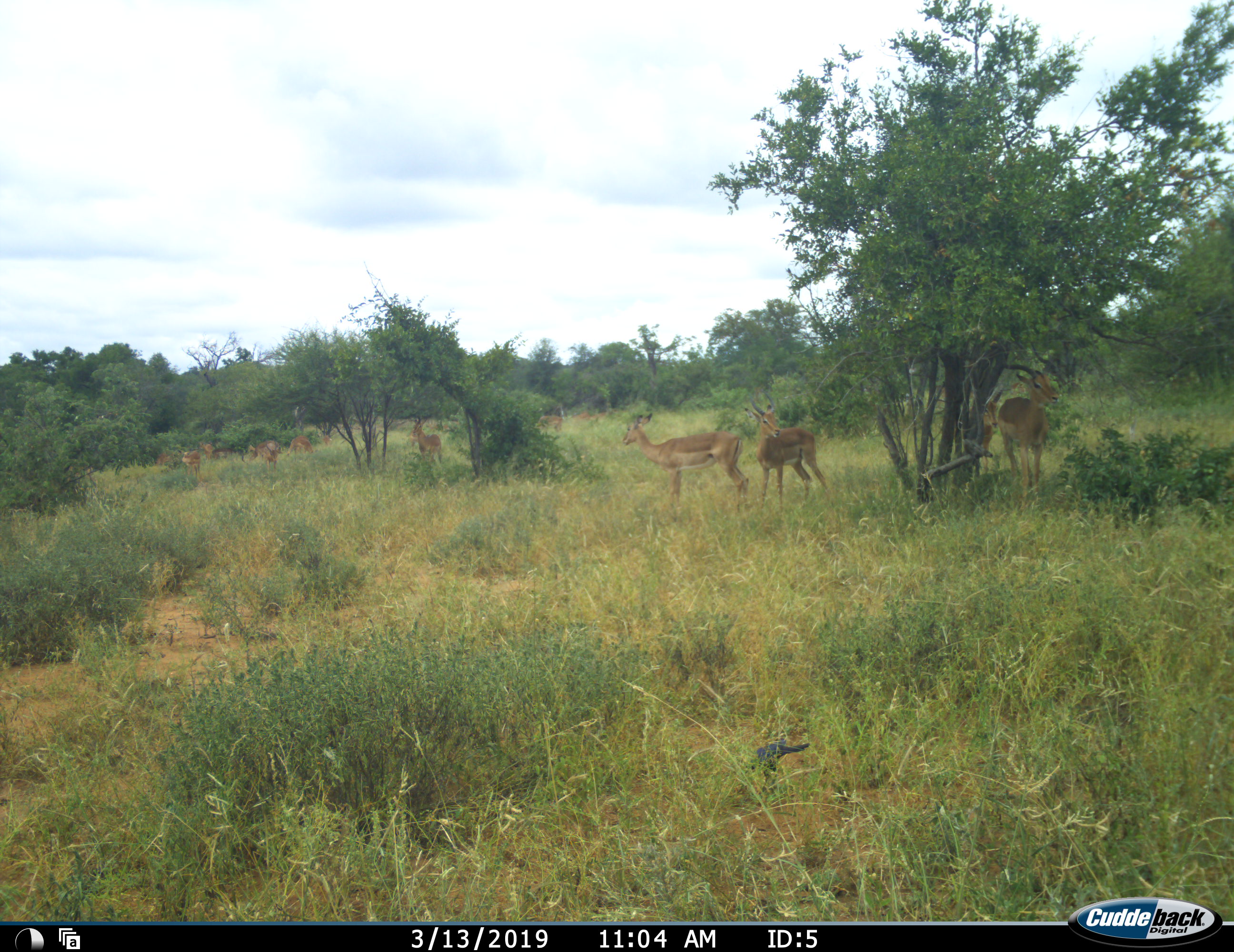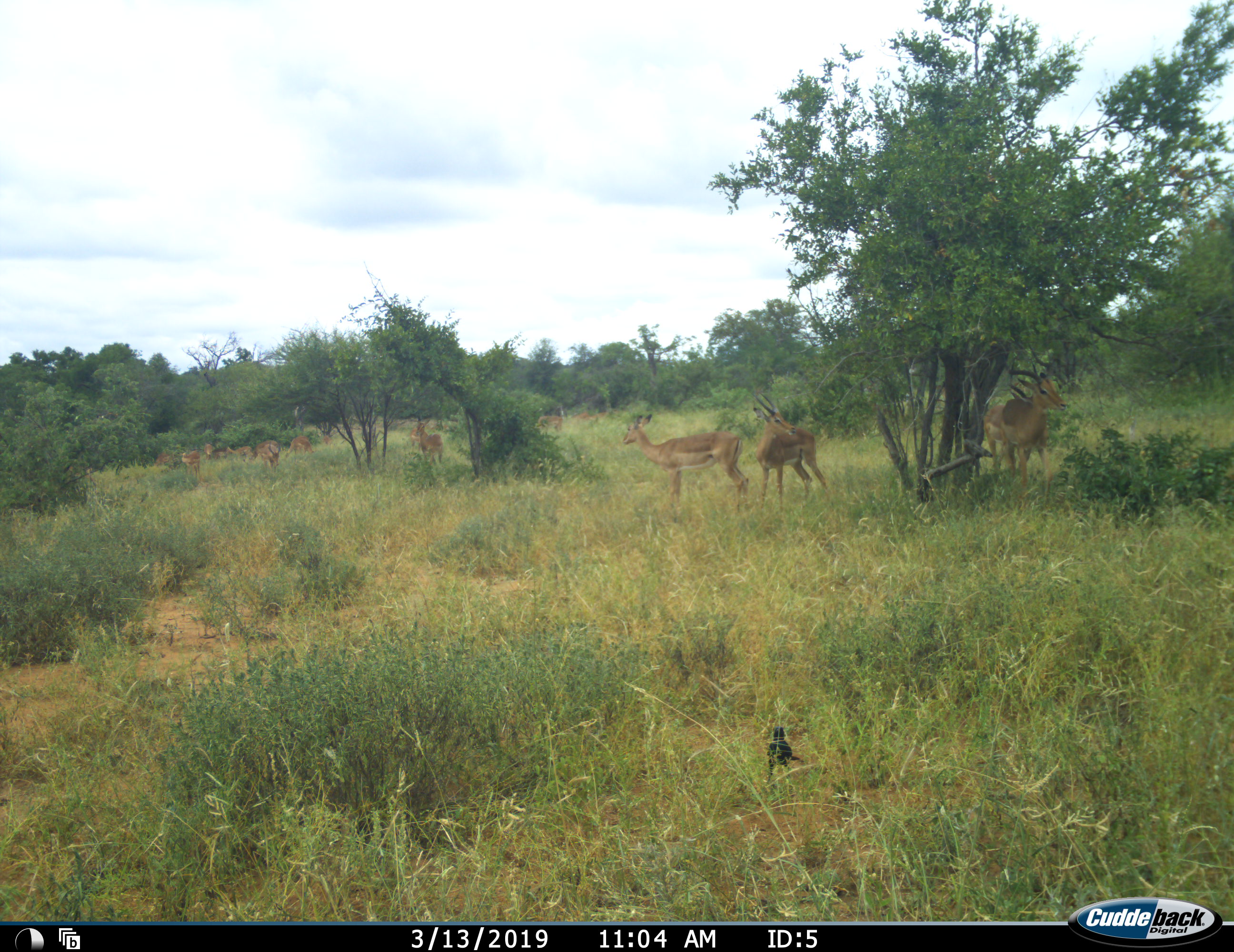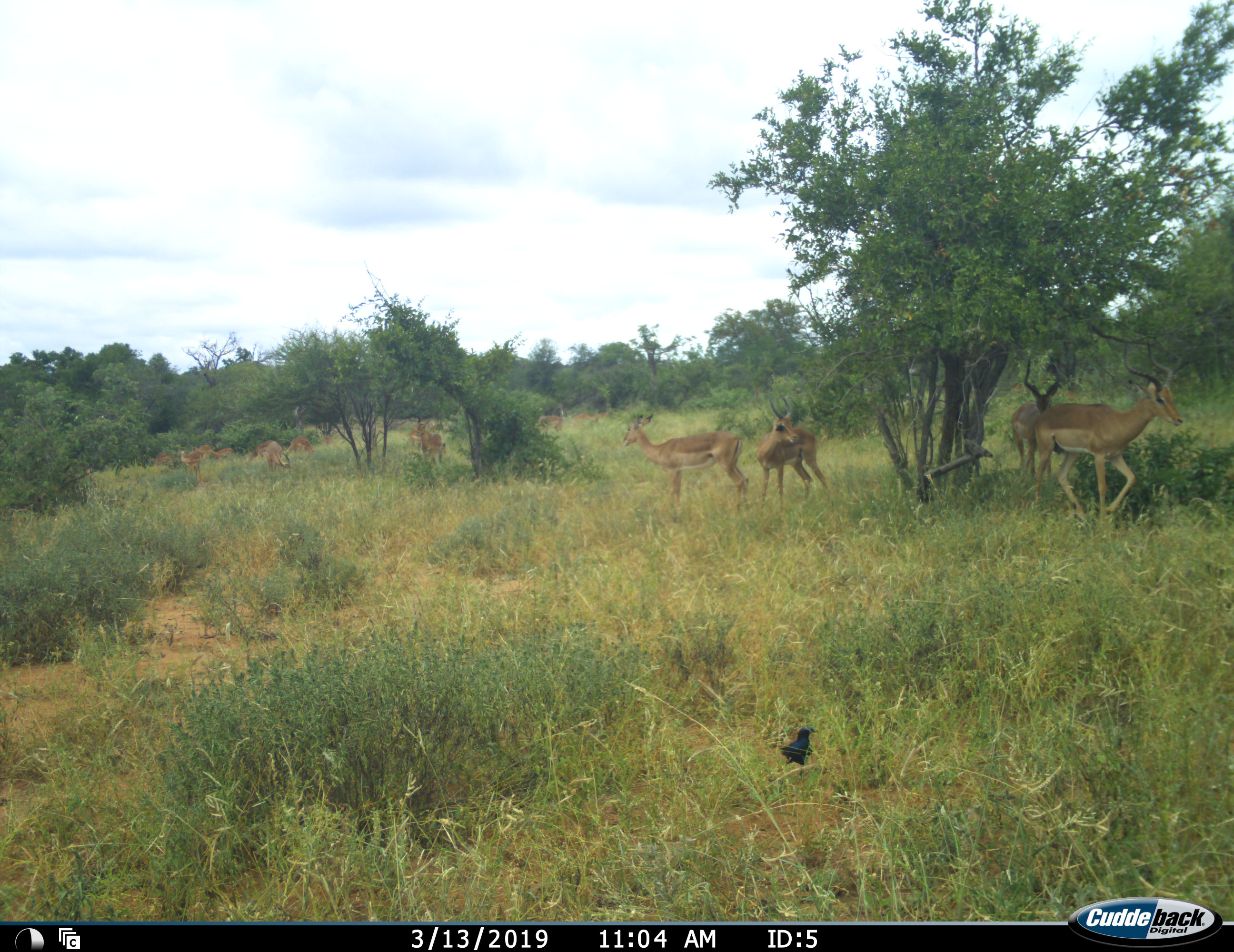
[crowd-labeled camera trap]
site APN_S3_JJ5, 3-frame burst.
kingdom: Animalia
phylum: Chordata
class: Mammalia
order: Artiodactyla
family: Bovidae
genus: Aepyceros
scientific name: Aepyceros melampus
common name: impala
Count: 11-50.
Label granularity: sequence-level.